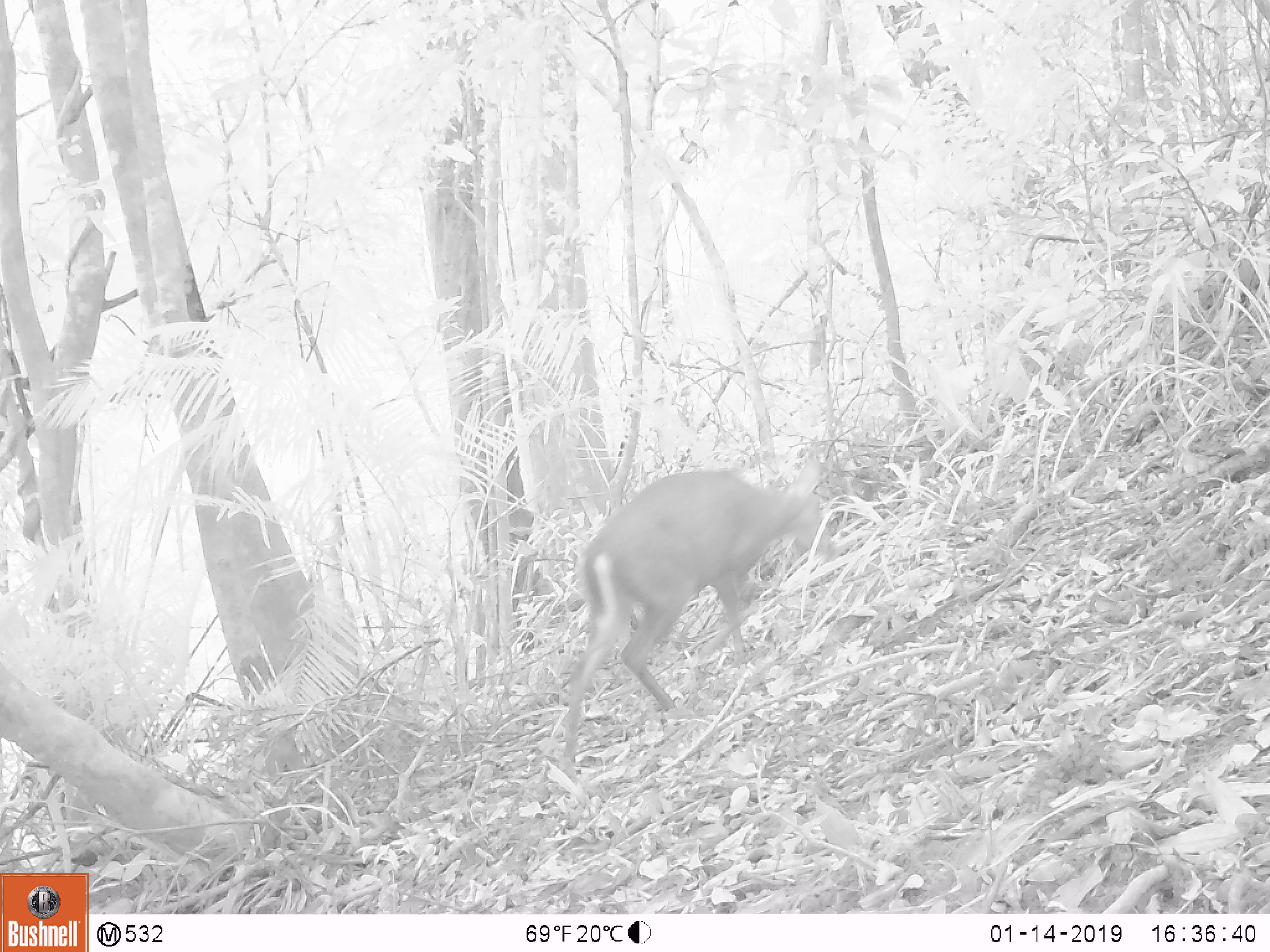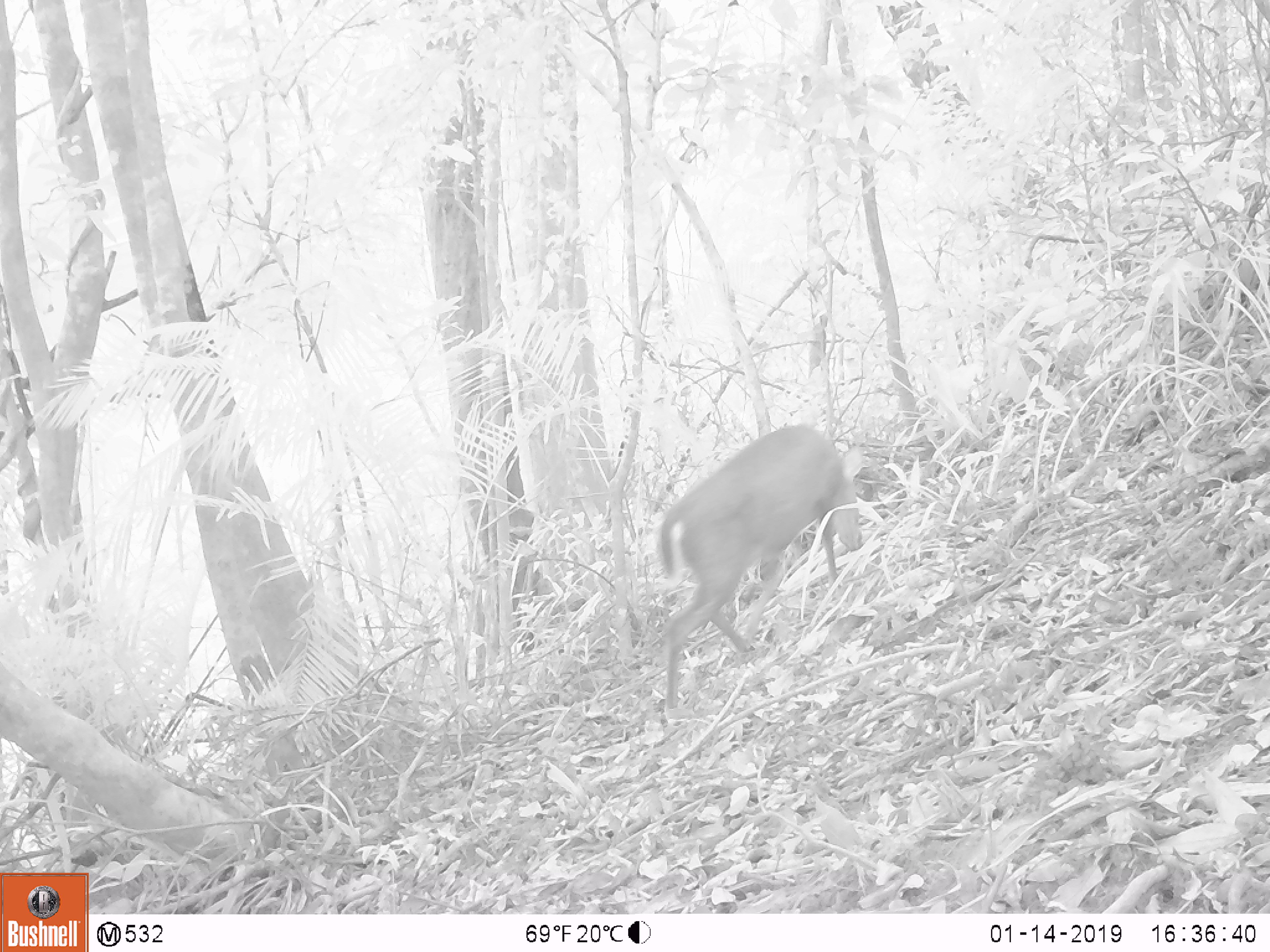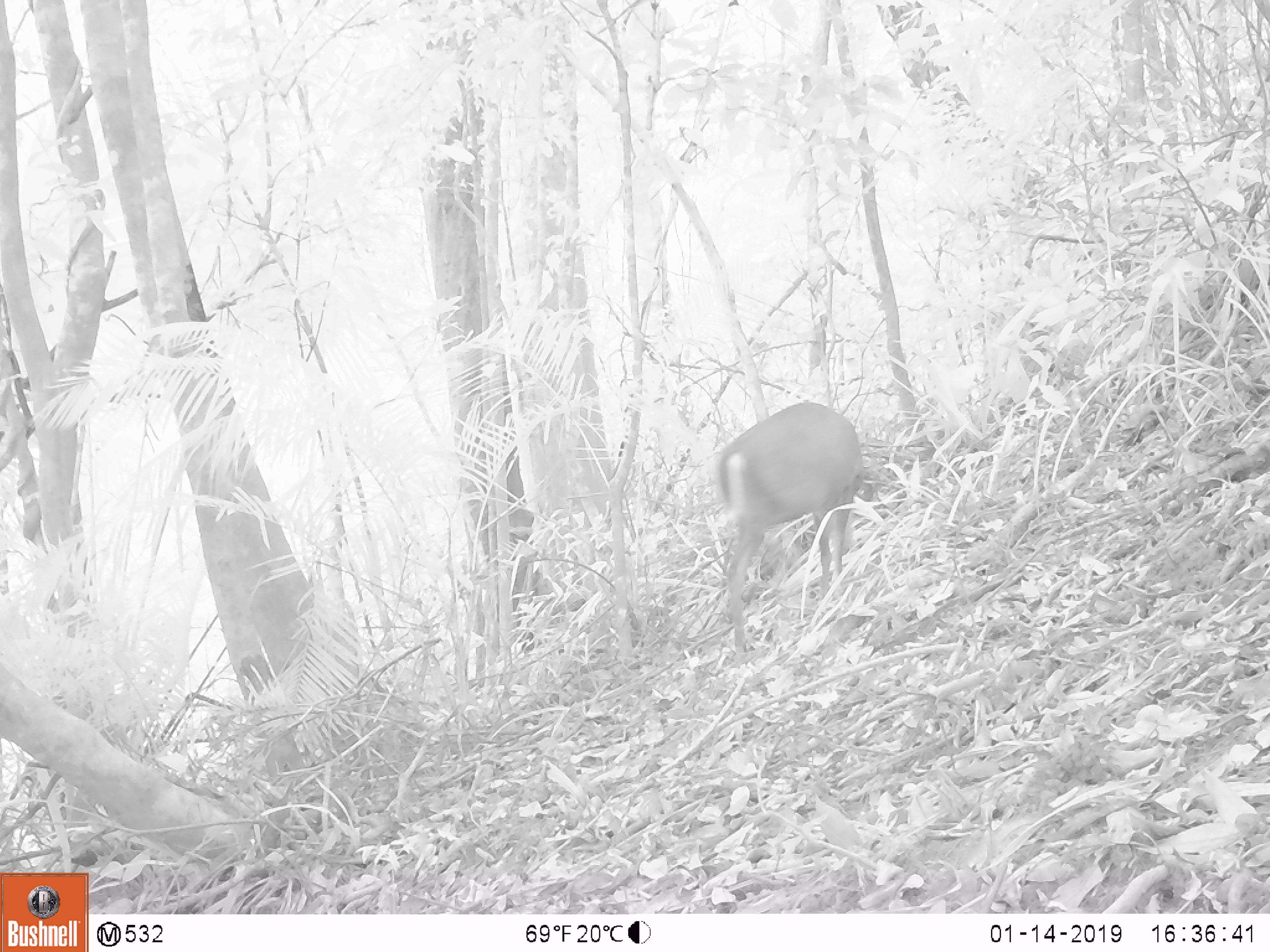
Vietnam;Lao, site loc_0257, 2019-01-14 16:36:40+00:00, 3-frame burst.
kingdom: Animalia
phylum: Chordata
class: Mammalia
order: Artiodactyla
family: Cervidae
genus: Muntiacus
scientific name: Muntiacus rooseveltorum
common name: roosevelt's muntjac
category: roosevelts muntjac group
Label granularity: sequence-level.